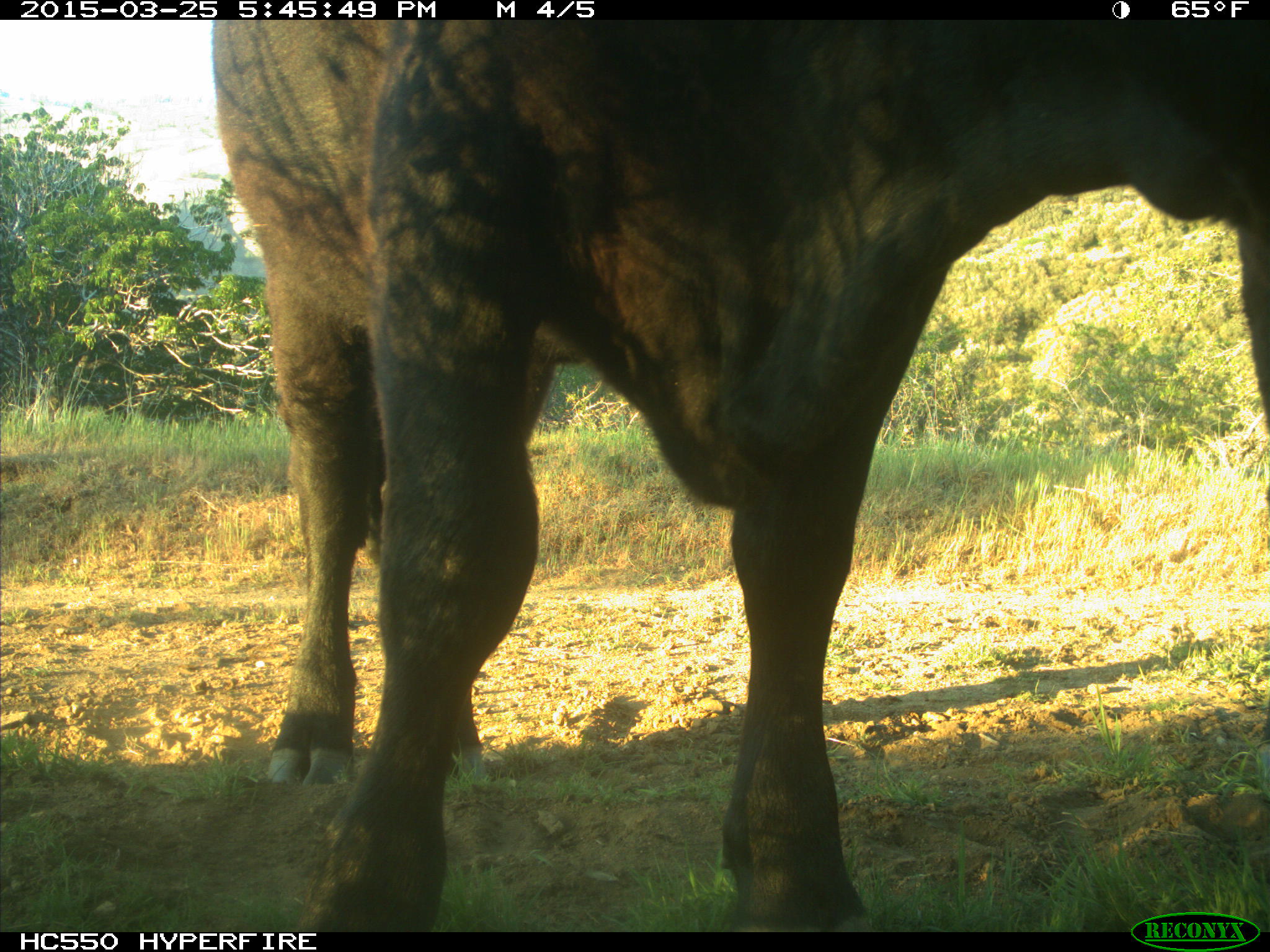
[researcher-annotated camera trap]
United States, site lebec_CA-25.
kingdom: Animalia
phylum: Chordata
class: Mammalia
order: Artiodactyla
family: Bovidae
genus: Bos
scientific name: Bos taurus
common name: domestic cow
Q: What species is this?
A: Bos taurus (domestic cow).